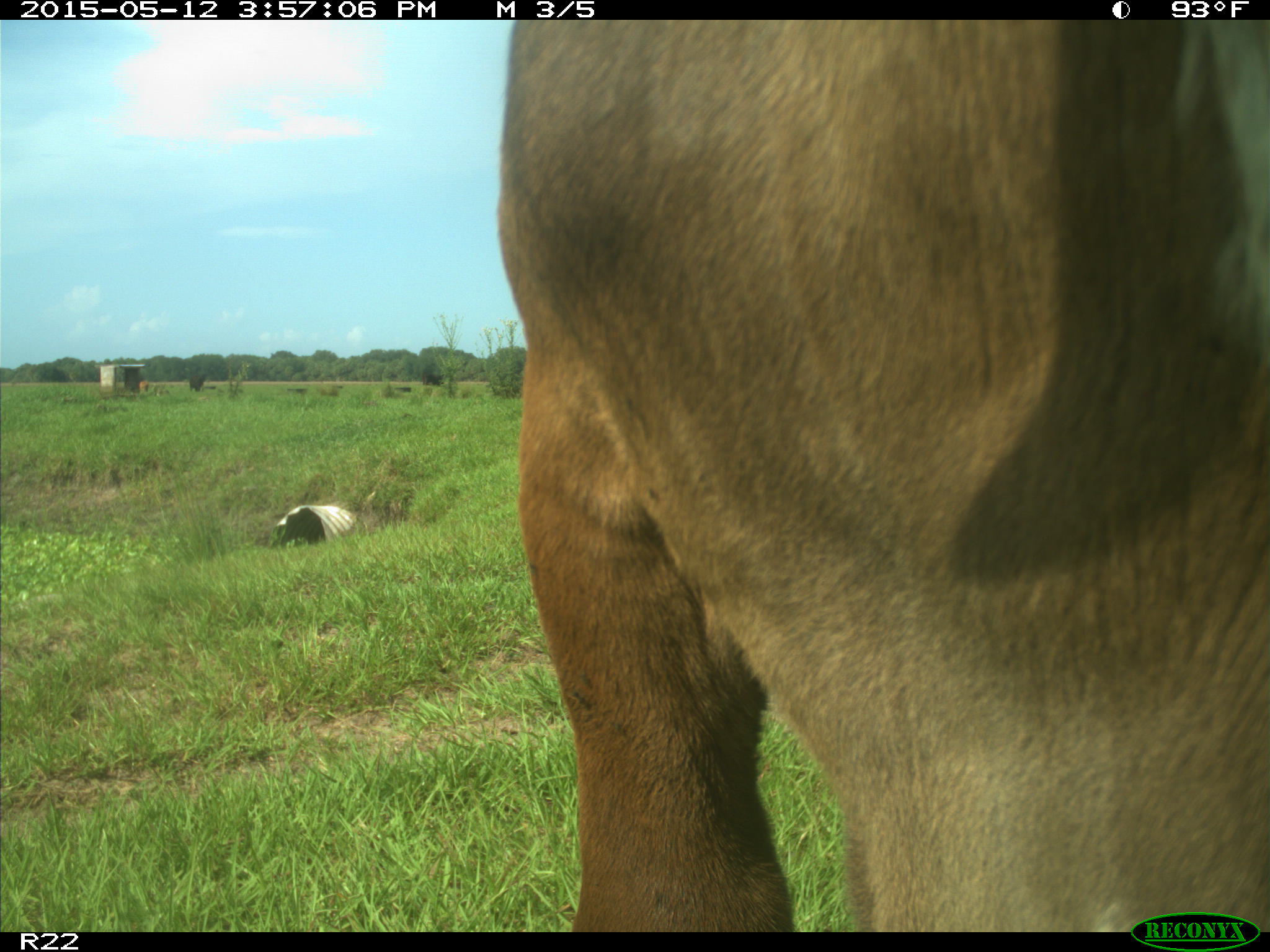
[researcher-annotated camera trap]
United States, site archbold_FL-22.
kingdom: Animalia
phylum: Chordata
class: Mammalia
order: Artiodactyla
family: Bovidae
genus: Bos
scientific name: Bos taurus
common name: domestic cow